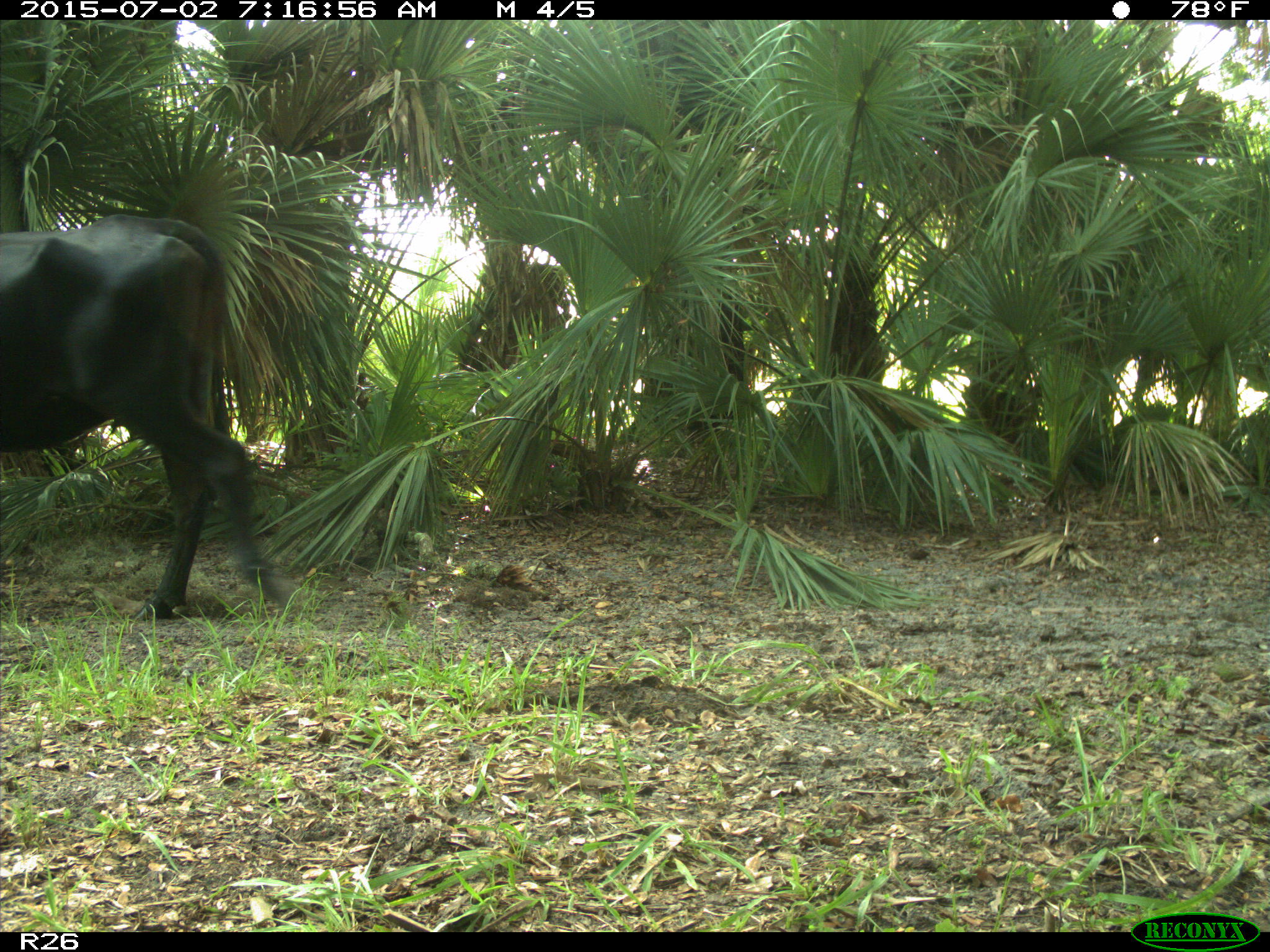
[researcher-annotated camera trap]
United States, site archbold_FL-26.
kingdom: Animalia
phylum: Chordata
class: Mammalia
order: Artiodactyla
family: Bovidae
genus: Bos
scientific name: Bos taurus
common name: domestic cow